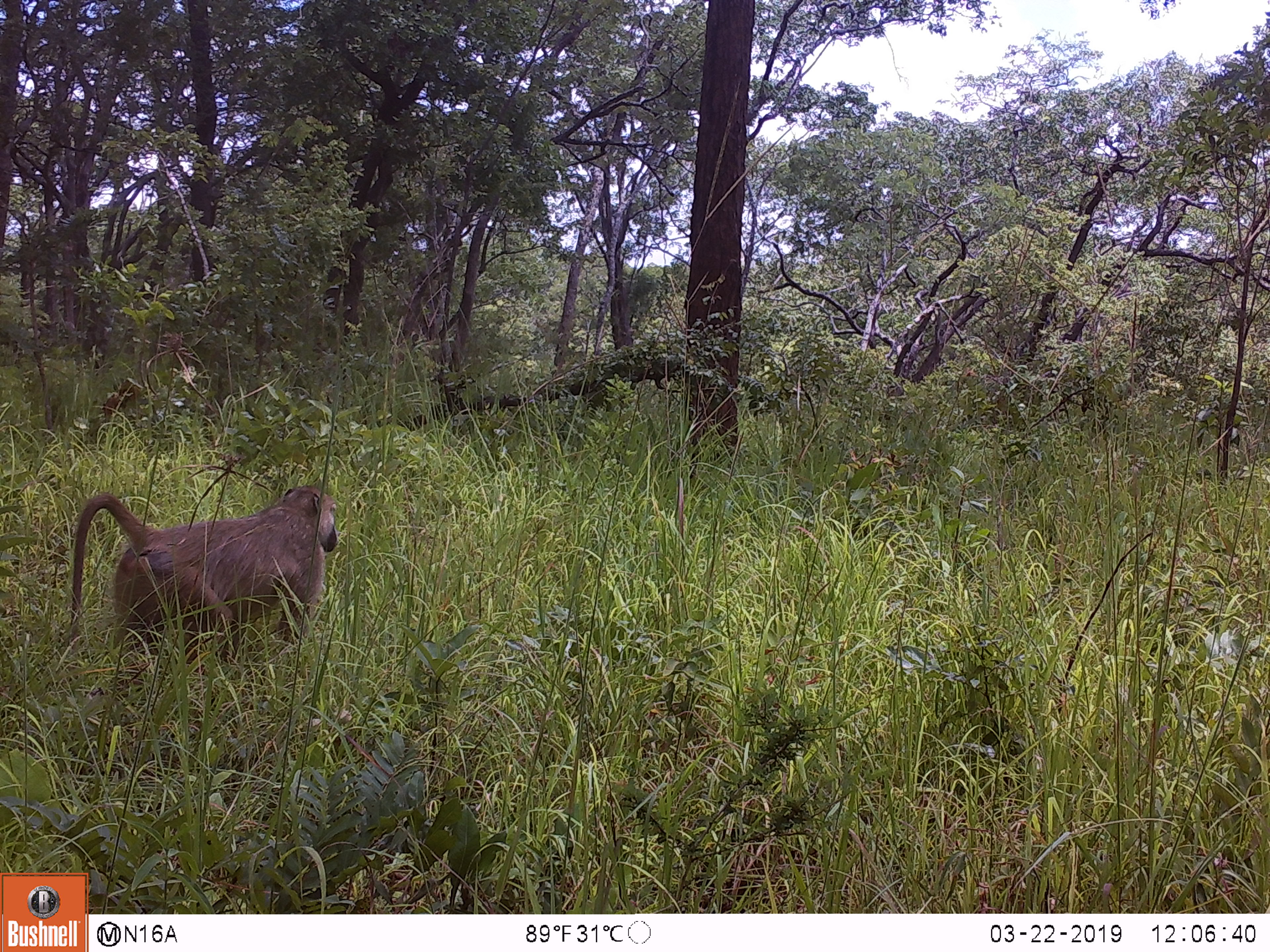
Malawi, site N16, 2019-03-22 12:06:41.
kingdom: Animalia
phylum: Chordata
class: Mammalia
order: Primates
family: Cercopithecidae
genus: Papio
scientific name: Papio cynocephalus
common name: yellow baboon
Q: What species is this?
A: Yellow baboon (Papio cynocephalus).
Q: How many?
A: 1.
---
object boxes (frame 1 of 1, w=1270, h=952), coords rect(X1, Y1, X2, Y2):
yellow baboon: rect(51, 468, 343, 669)